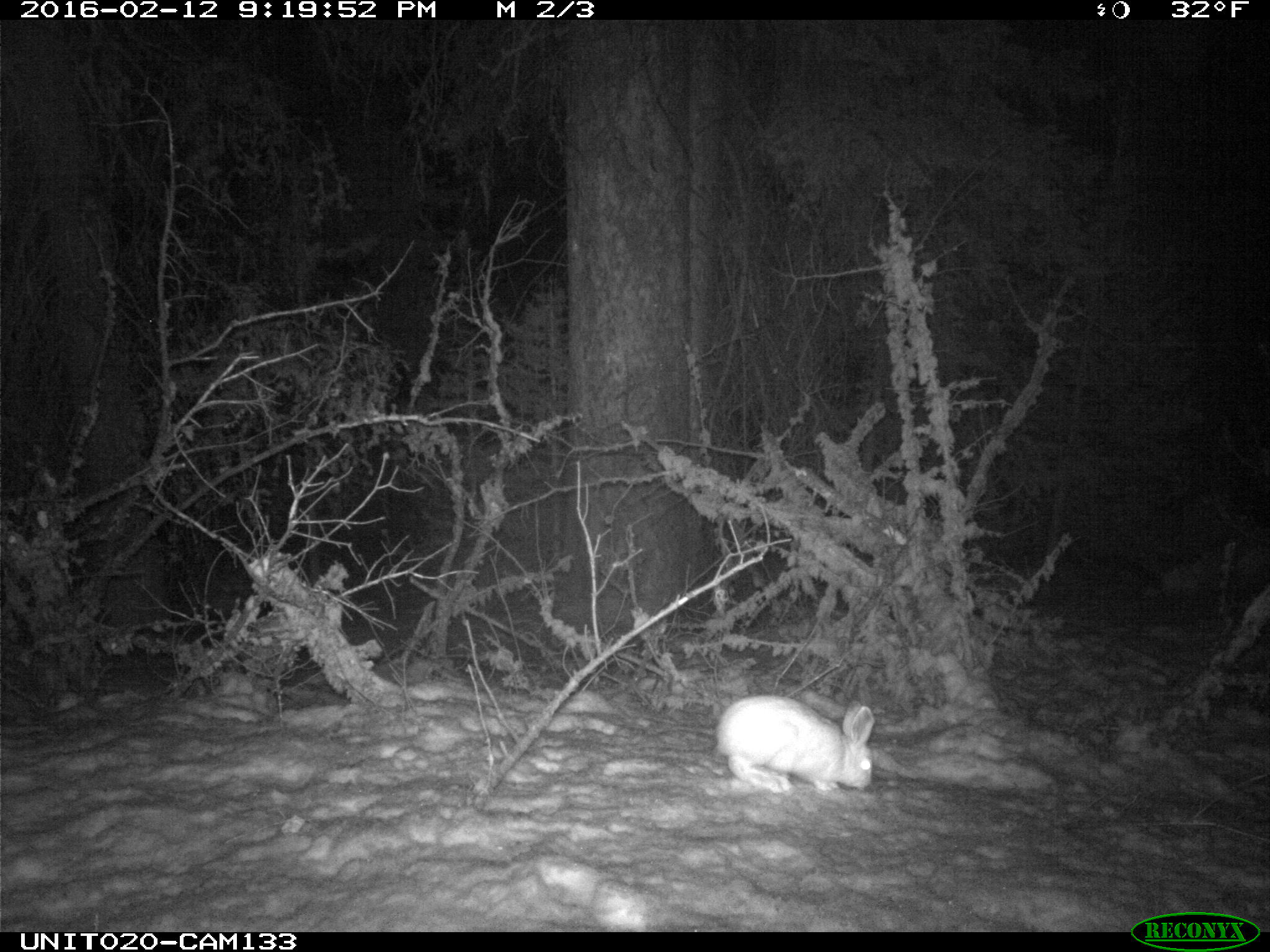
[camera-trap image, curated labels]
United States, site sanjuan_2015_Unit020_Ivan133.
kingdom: Animalia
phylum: Chordata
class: Mammalia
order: Lagomorpha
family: Leporidae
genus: Lepus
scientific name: Lepus americanus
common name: snowshoe hare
Lepus americanus (snowshoe hare).